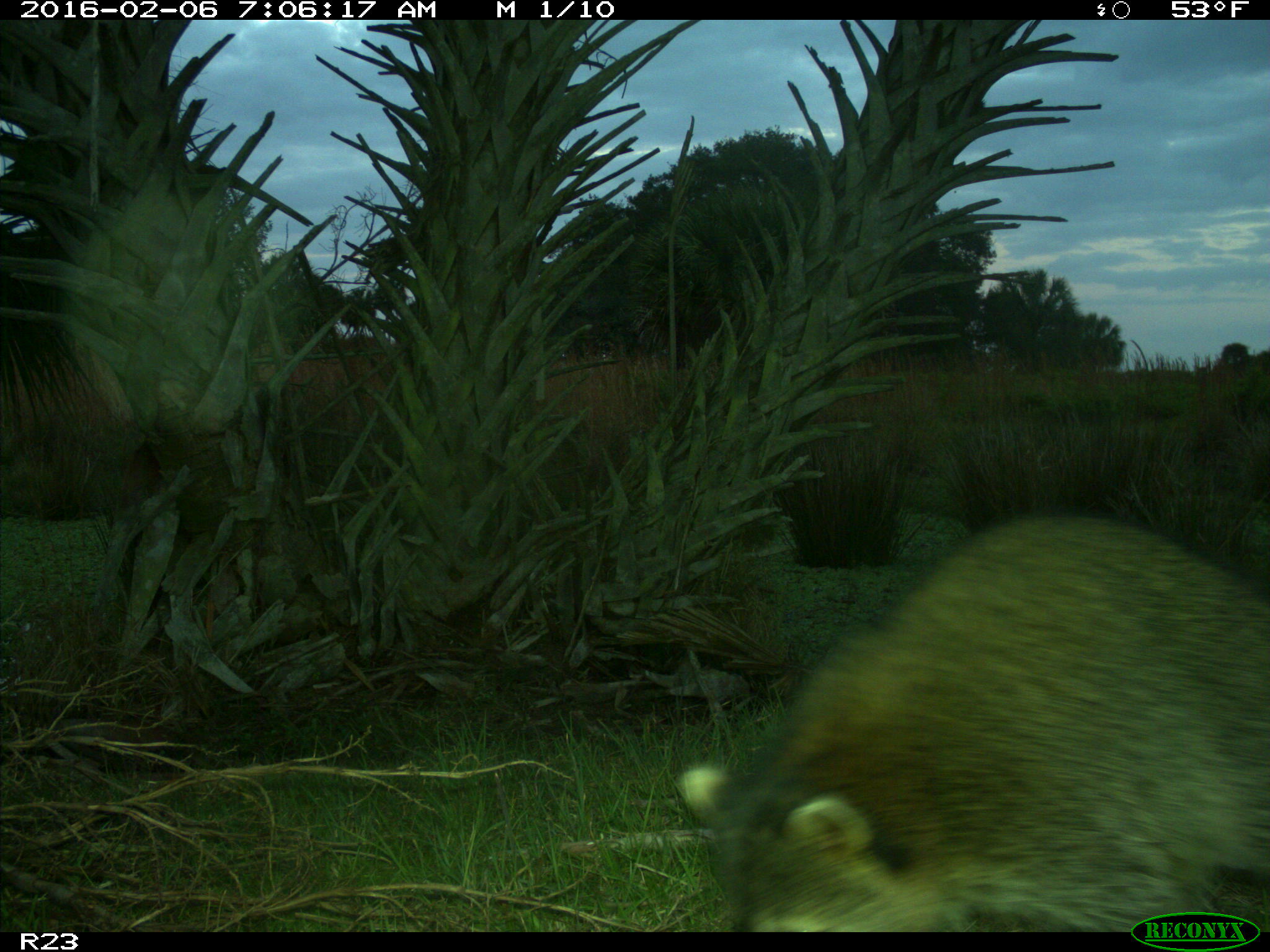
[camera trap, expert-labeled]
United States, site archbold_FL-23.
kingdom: Animalia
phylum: Chordata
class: Mammalia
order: Carnivora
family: Procyonidae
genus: Procyon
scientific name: Procyon lotor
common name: common raccoon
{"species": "Procyon lotor (common raccoon)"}